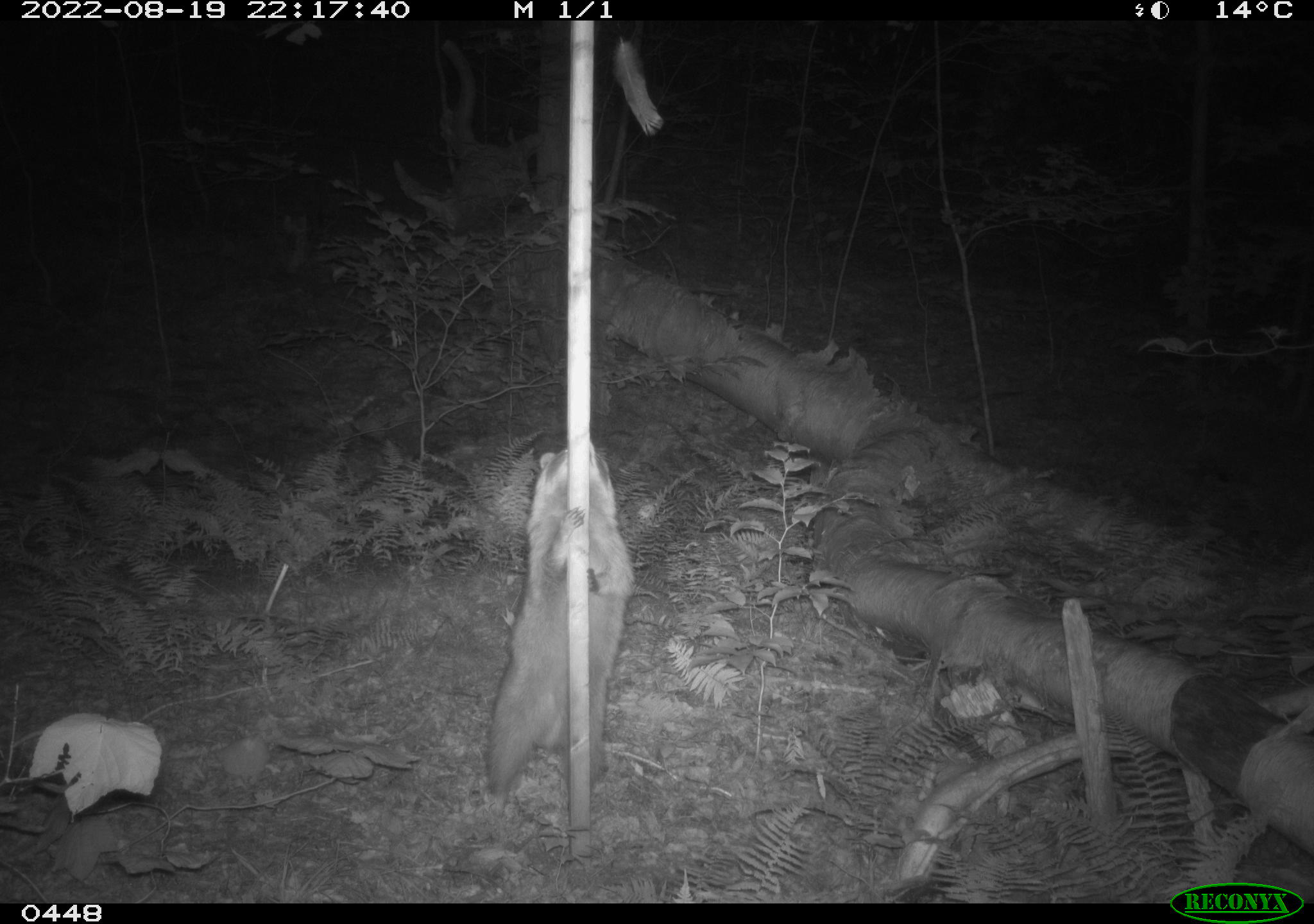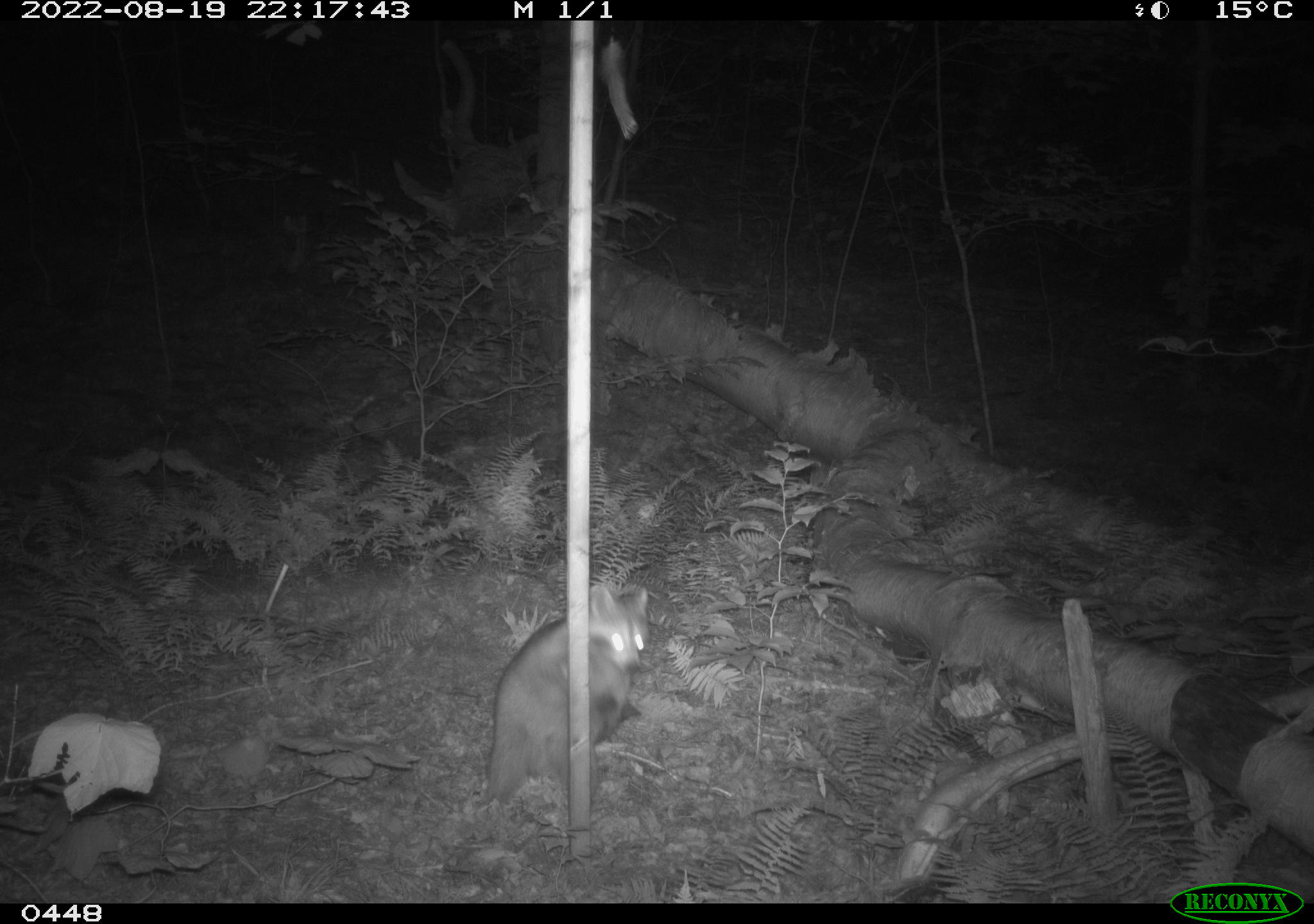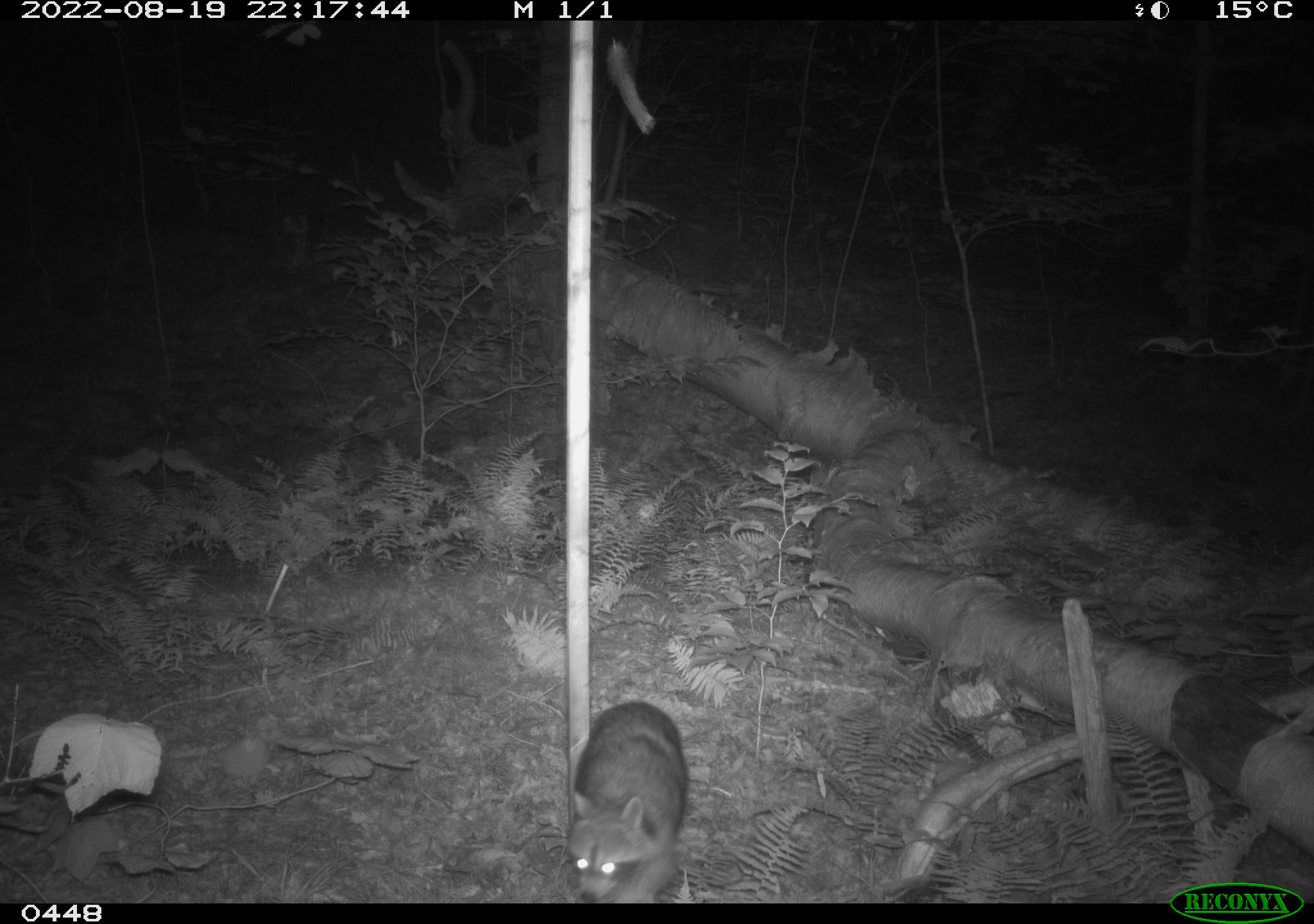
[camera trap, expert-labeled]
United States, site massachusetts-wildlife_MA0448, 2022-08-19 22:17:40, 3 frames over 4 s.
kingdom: Animalia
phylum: Chordata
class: Mammalia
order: Carnivora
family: Procyonidae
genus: Procyon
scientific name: Procyon lotor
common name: raccoon